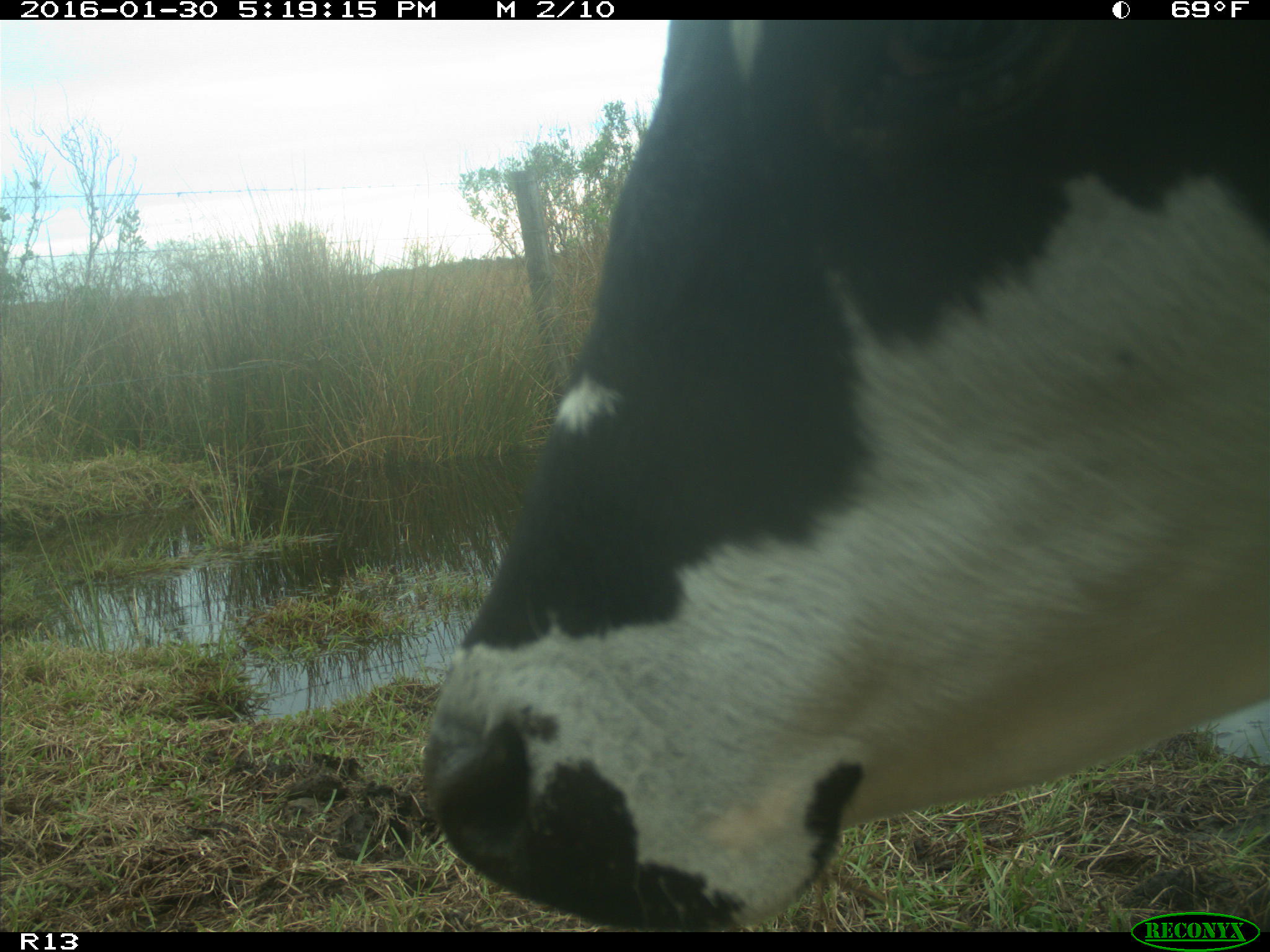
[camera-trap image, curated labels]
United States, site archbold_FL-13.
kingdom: Animalia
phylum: Chordata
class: Mammalia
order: Artiodactyla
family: Bovidae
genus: Bos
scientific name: Bos taurus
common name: domestic cow